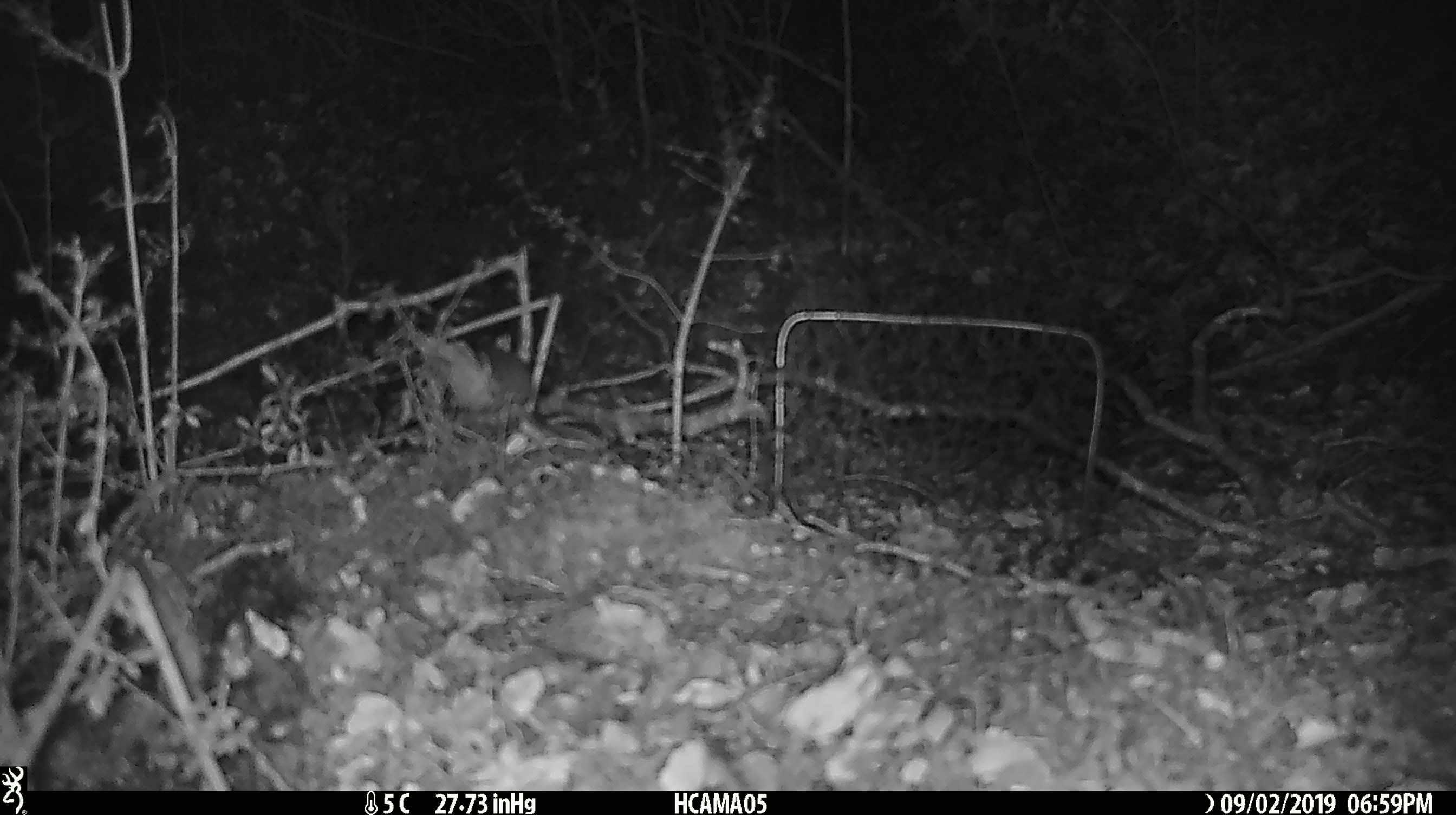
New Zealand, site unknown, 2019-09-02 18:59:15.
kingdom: Animalia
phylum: Chordata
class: Mammalia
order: Rodentia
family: Muridae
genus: Mus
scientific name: Mus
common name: mouse